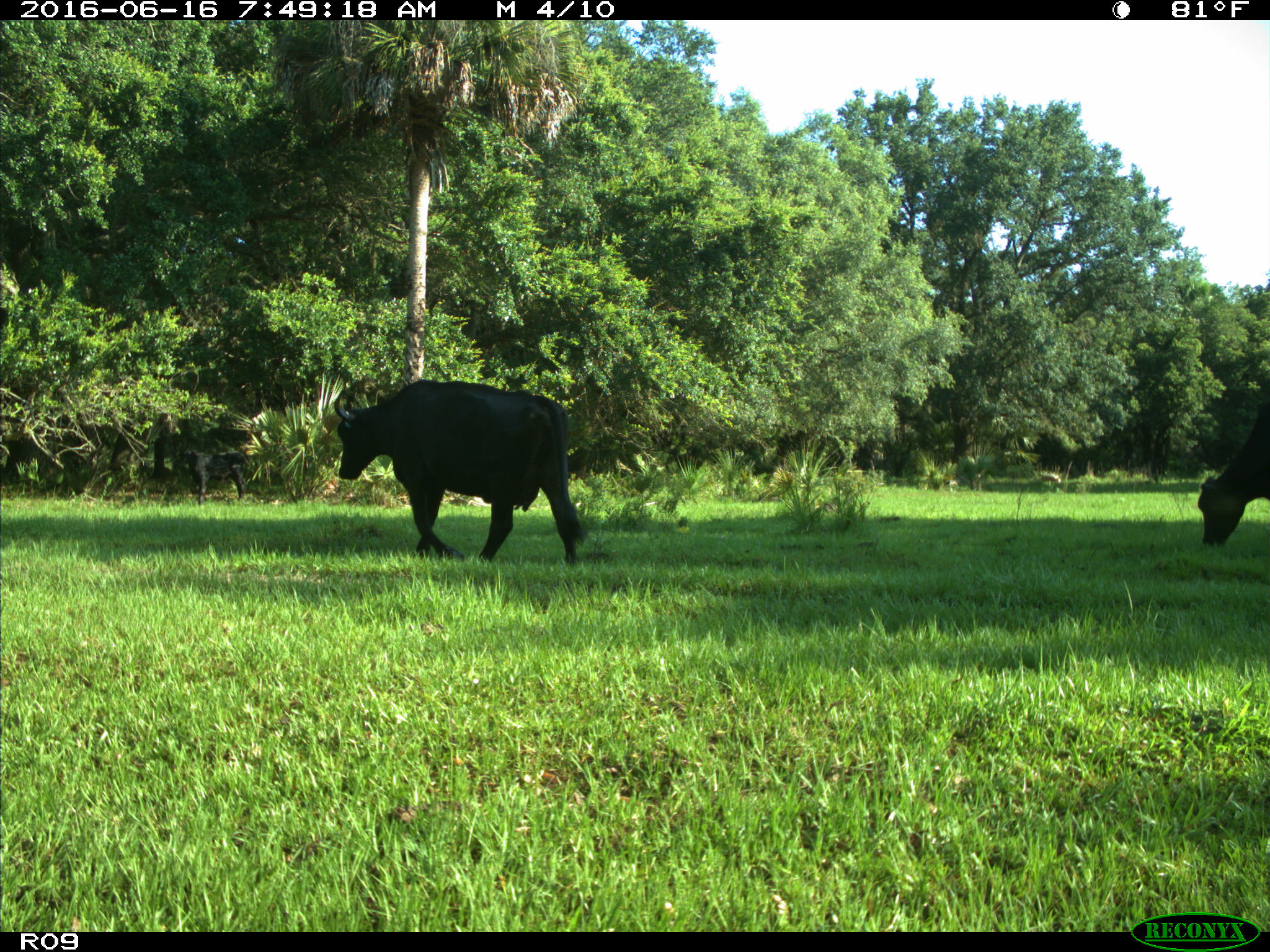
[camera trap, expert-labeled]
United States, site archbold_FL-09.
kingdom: Animalia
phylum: Chordata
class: Mammalia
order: Artiodactyla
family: Bovidae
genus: Bos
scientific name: Bos taurus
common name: domestic cow